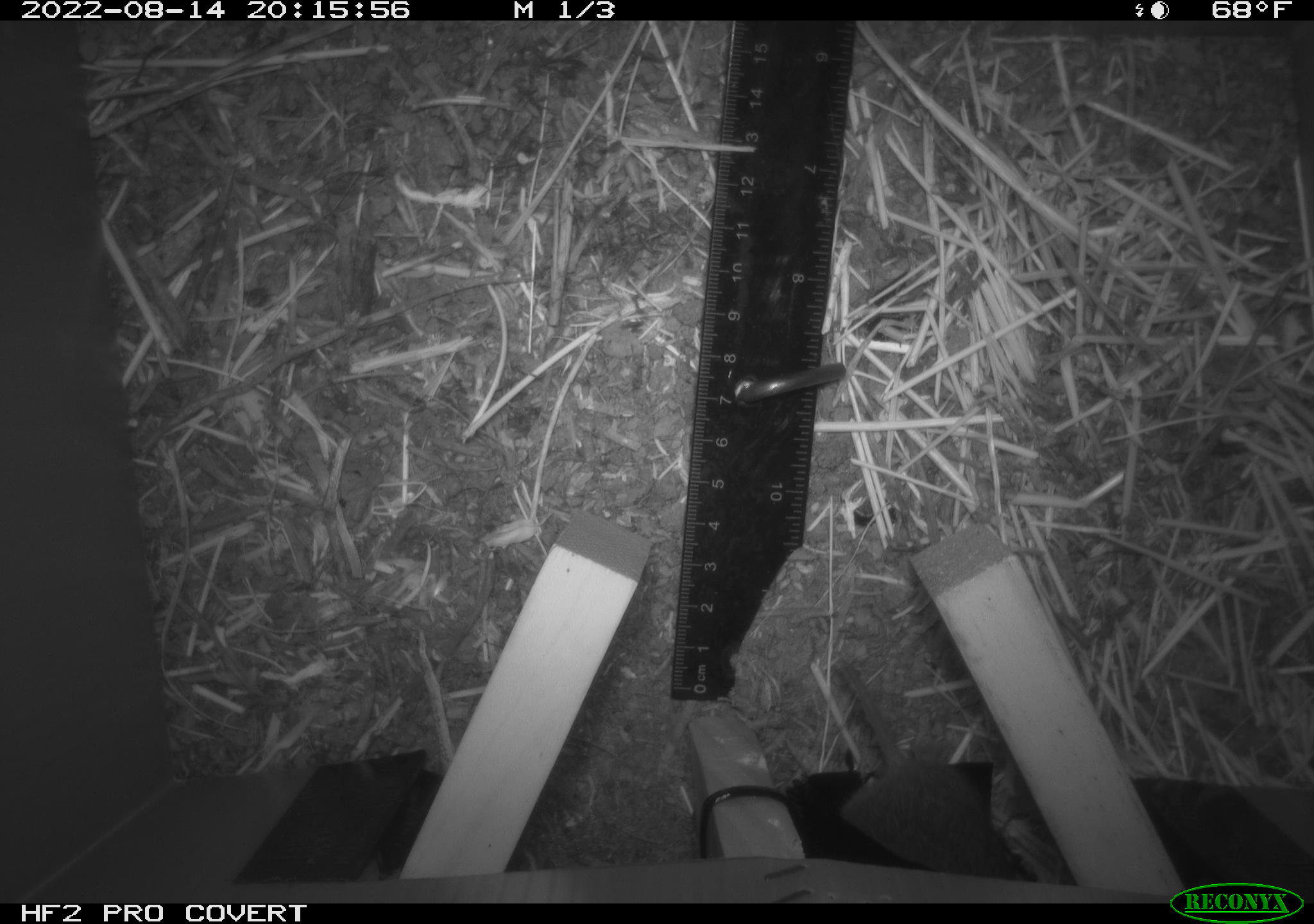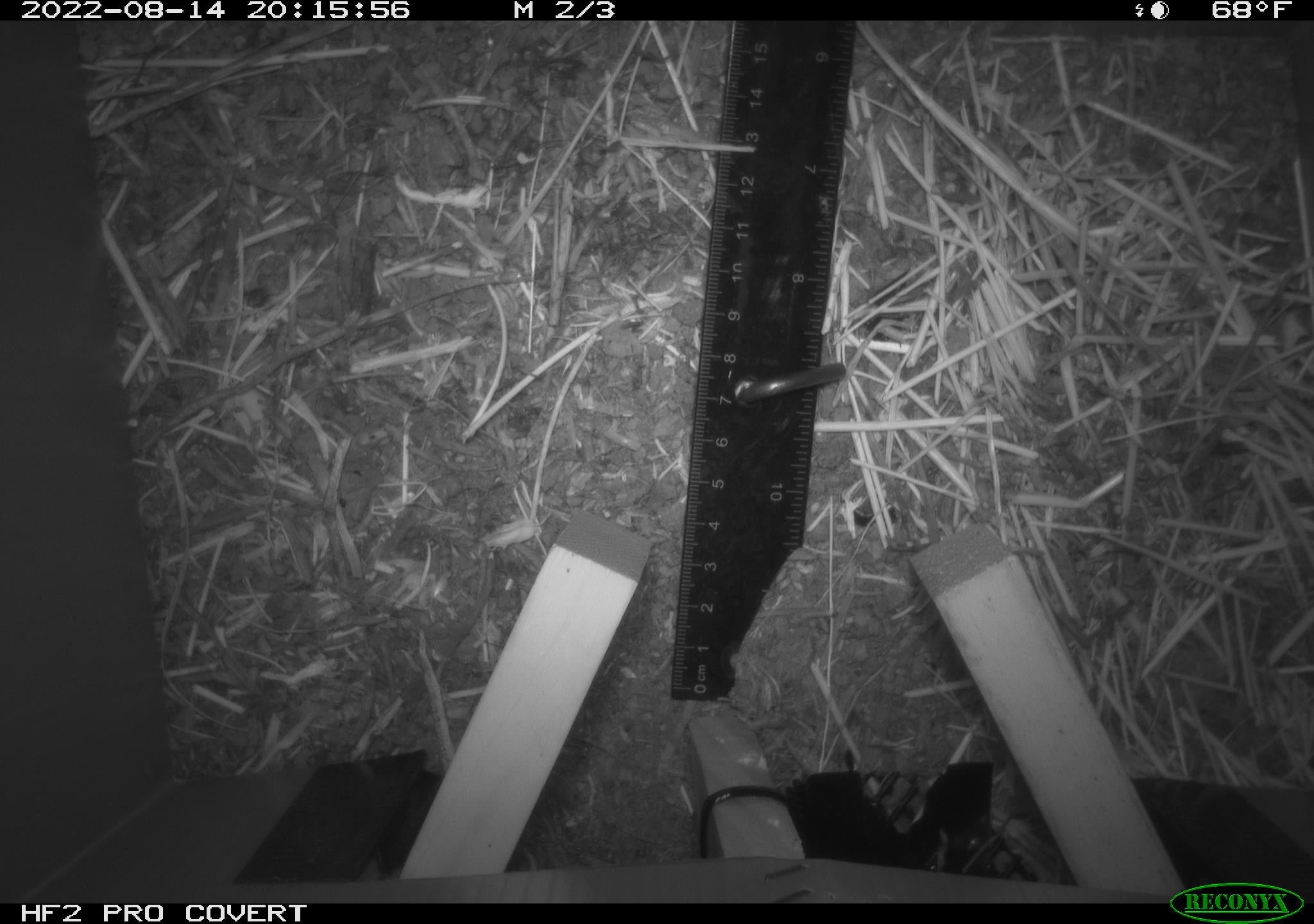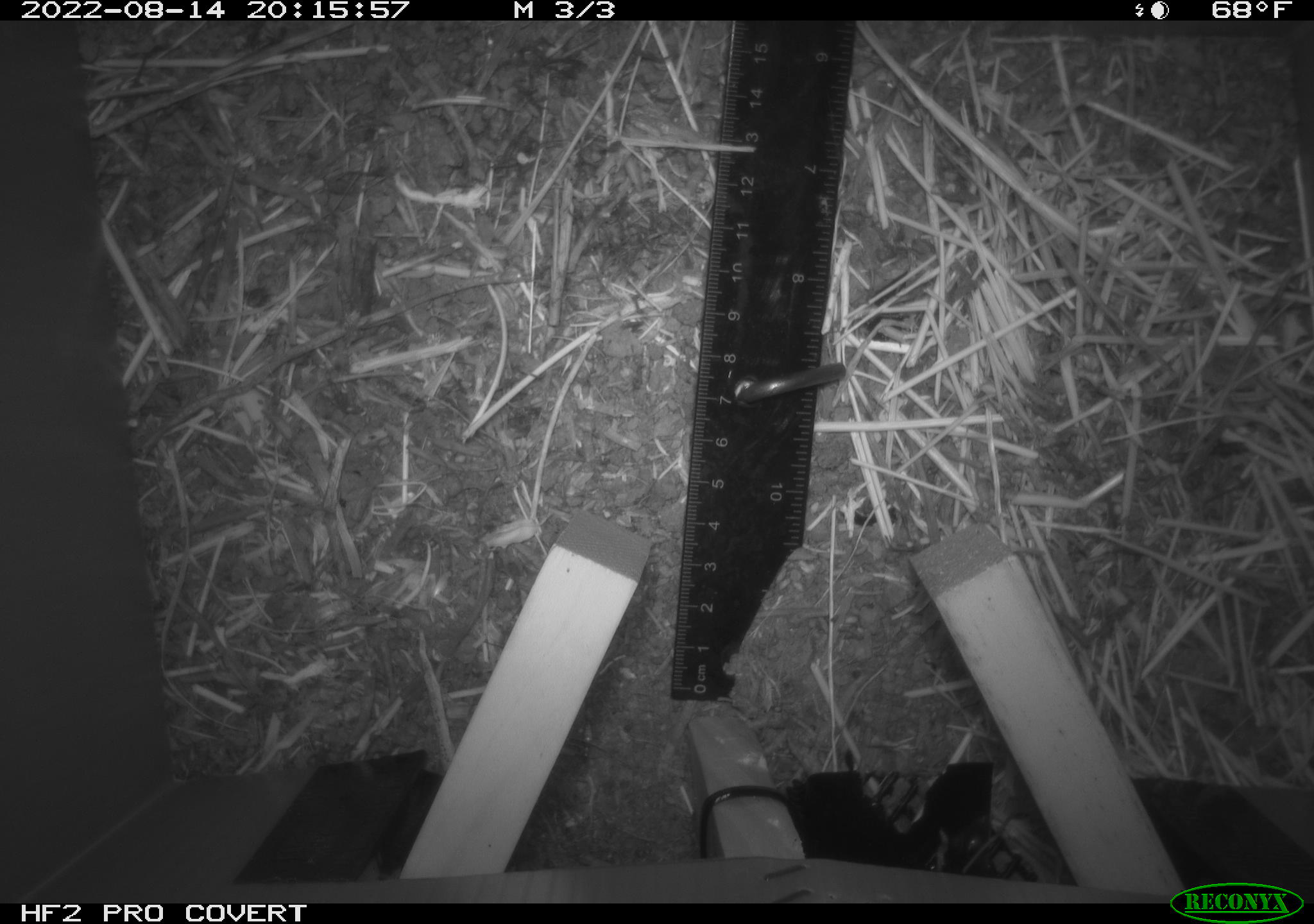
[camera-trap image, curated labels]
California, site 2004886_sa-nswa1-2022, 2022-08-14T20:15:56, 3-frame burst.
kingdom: Animalia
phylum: Chordata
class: Mammalia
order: Rodentia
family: Cricetidae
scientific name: Cricetidae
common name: hamsters, voles, lemmings, and allies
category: cricetidae family